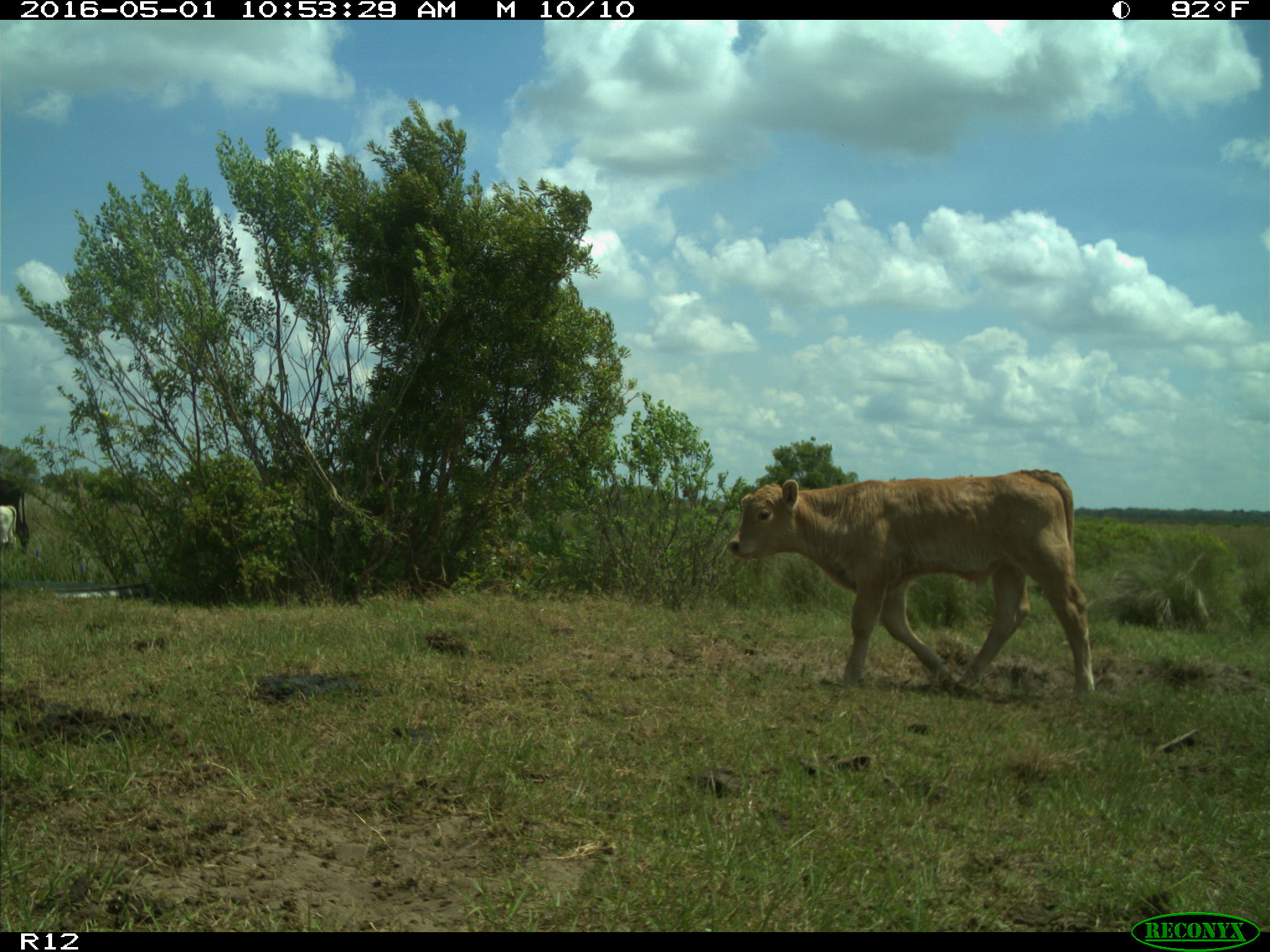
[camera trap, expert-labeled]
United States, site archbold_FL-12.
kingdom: Animalia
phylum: Chordata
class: Mammalia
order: Artiodactyla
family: Bovidae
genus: Bos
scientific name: Bos taurus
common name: domestic cow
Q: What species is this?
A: Bos taurus (domestic cow).